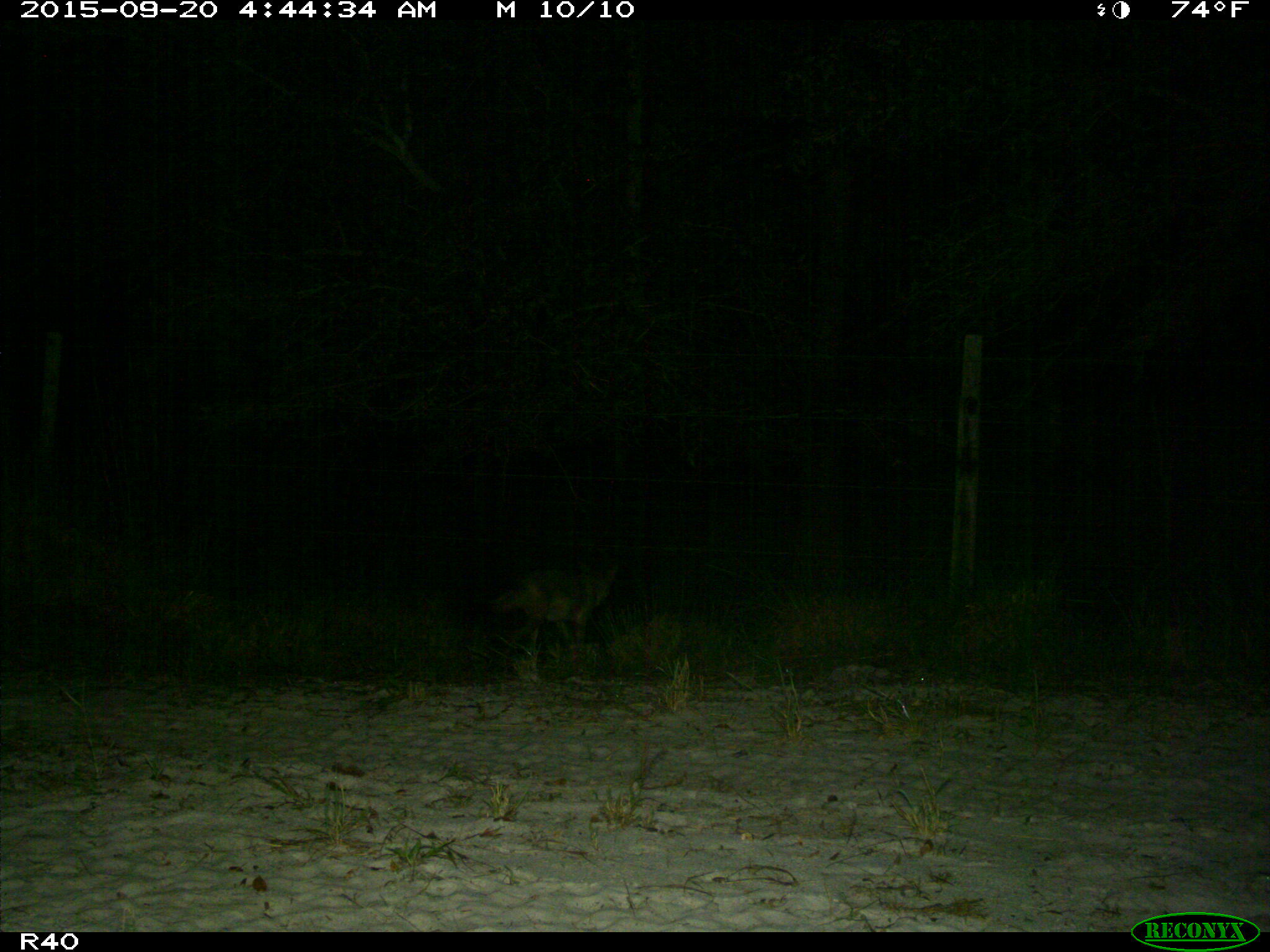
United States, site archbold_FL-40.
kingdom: Animalia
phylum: Chordata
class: Mammalia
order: Carnivora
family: Canidae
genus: Canis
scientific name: Canis latrans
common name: coyote